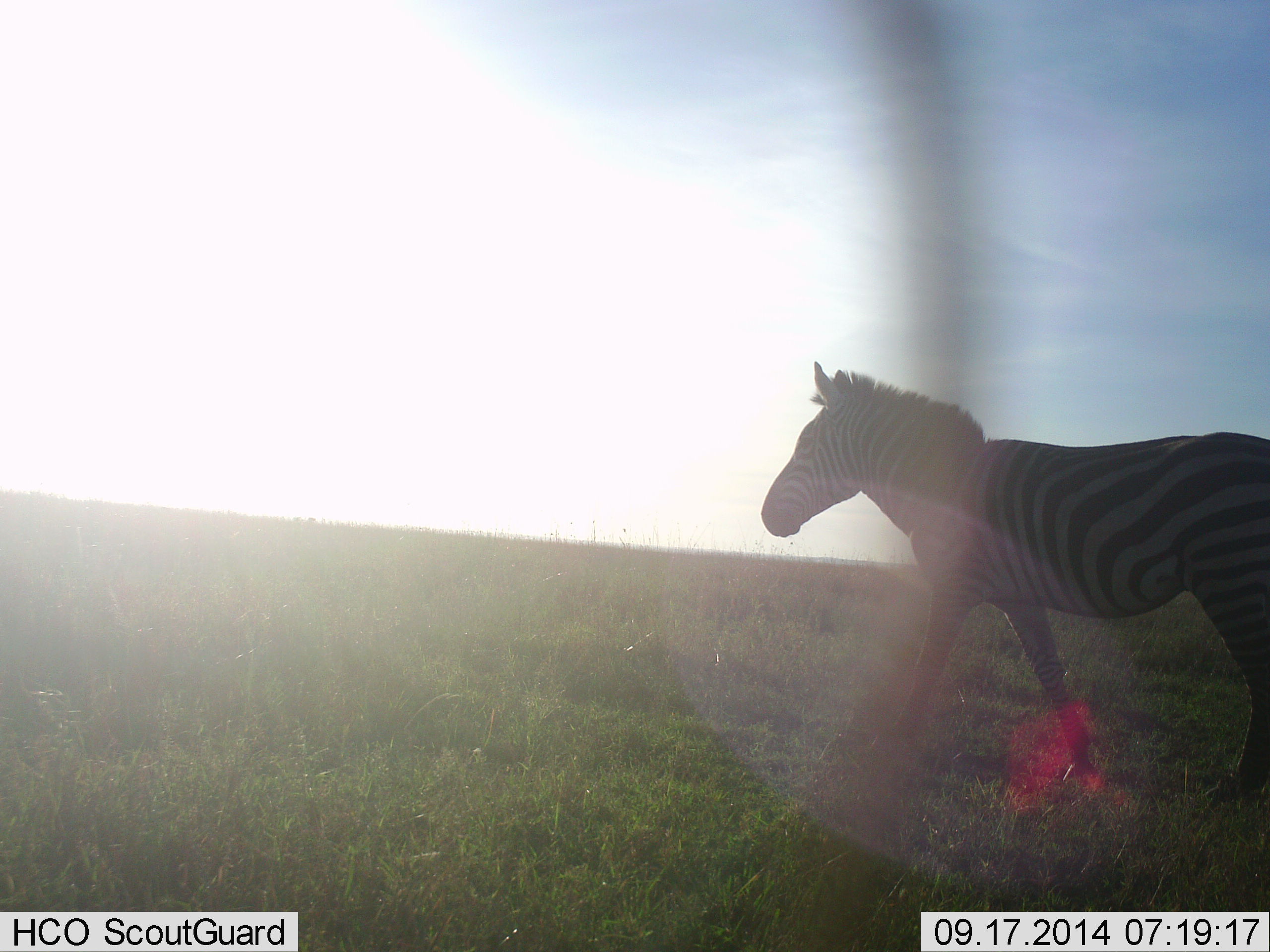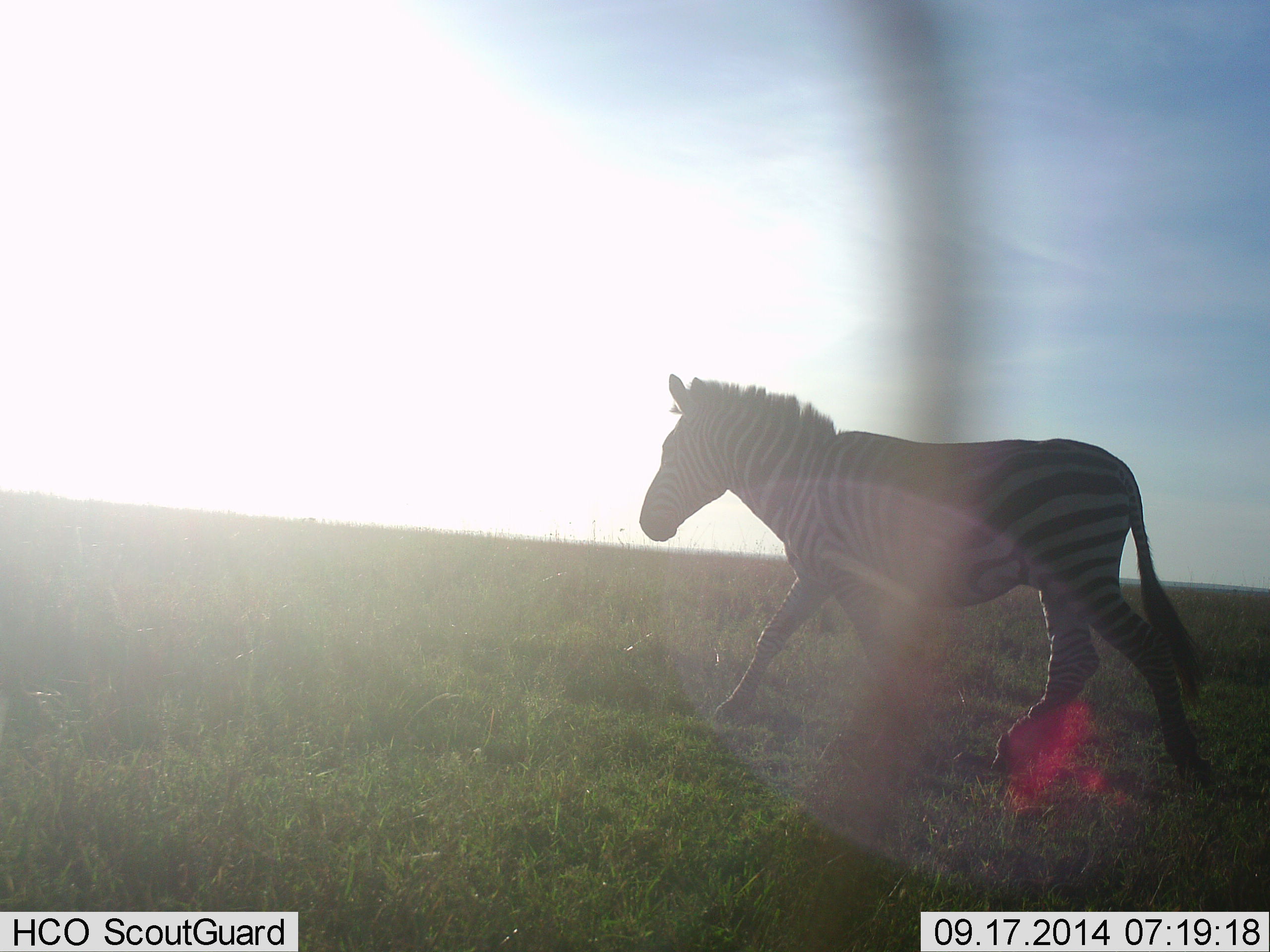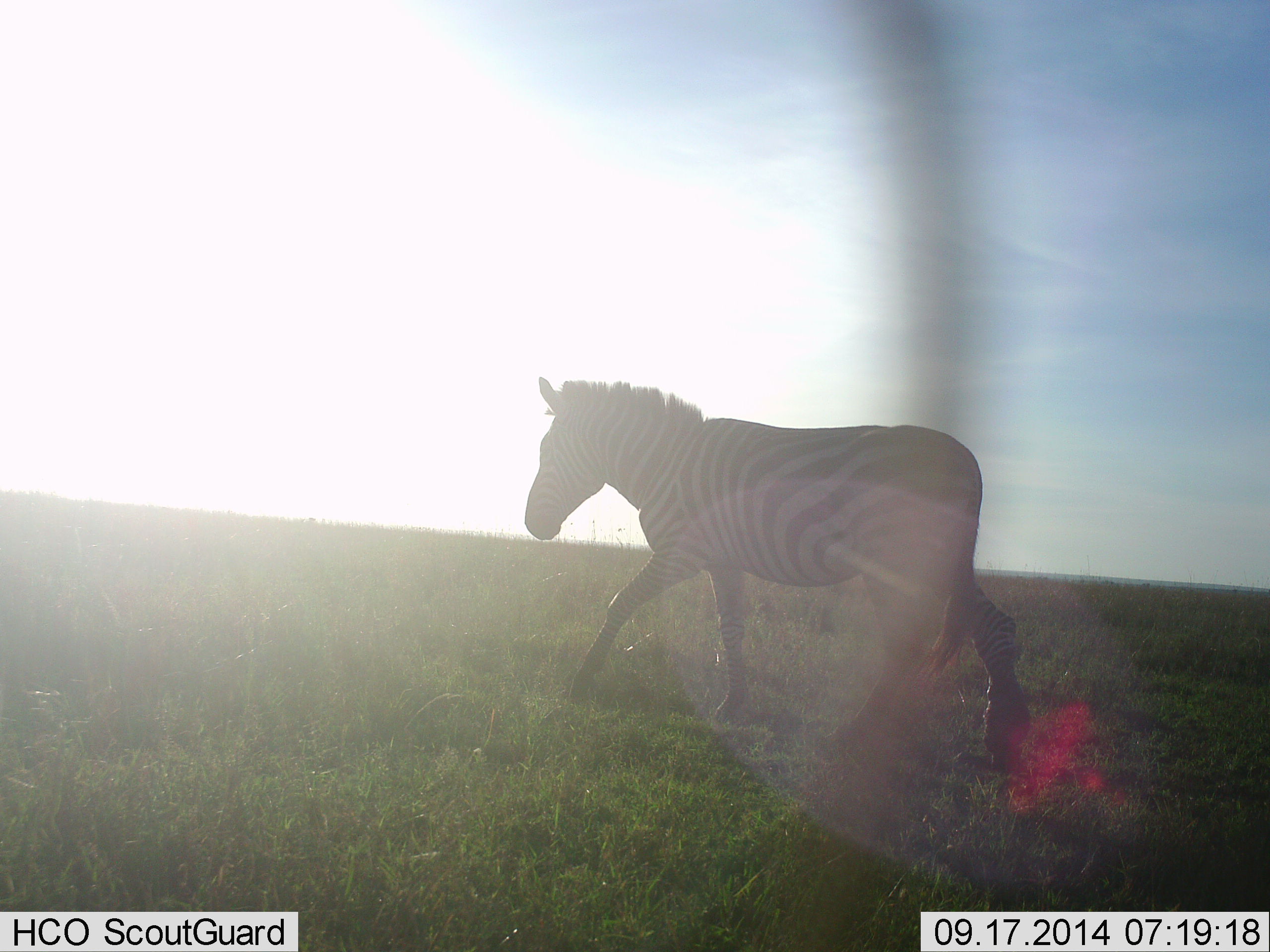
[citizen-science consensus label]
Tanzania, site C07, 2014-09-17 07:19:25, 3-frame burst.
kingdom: Animalia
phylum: Chordata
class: Mammalia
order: Perissodactyla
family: Equidae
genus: Equus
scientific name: Equus quagga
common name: plains zebra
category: zebra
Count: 1.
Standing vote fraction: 10%.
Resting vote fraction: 0%.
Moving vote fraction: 90%.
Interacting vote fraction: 0%.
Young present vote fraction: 0%.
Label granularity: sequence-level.